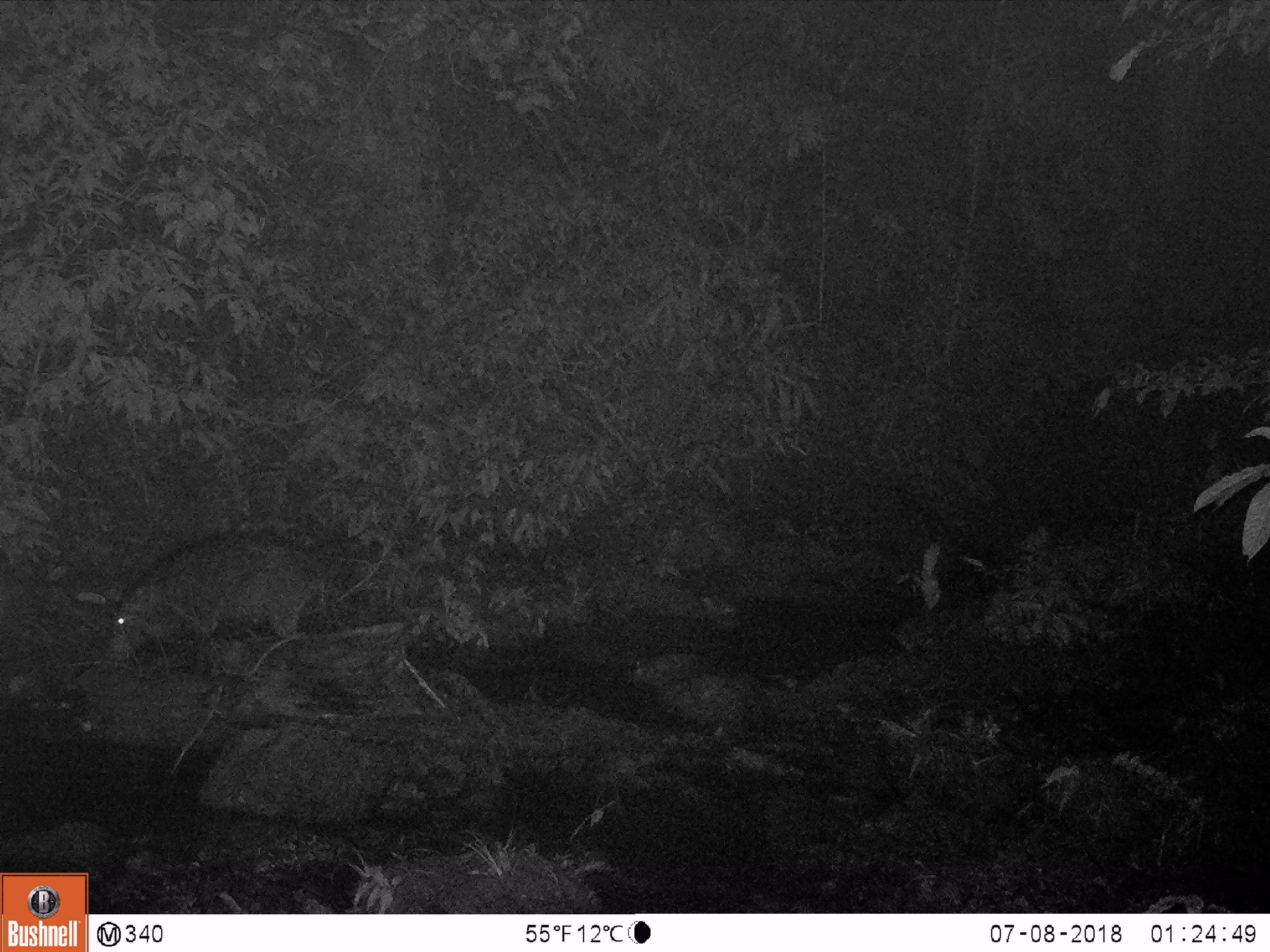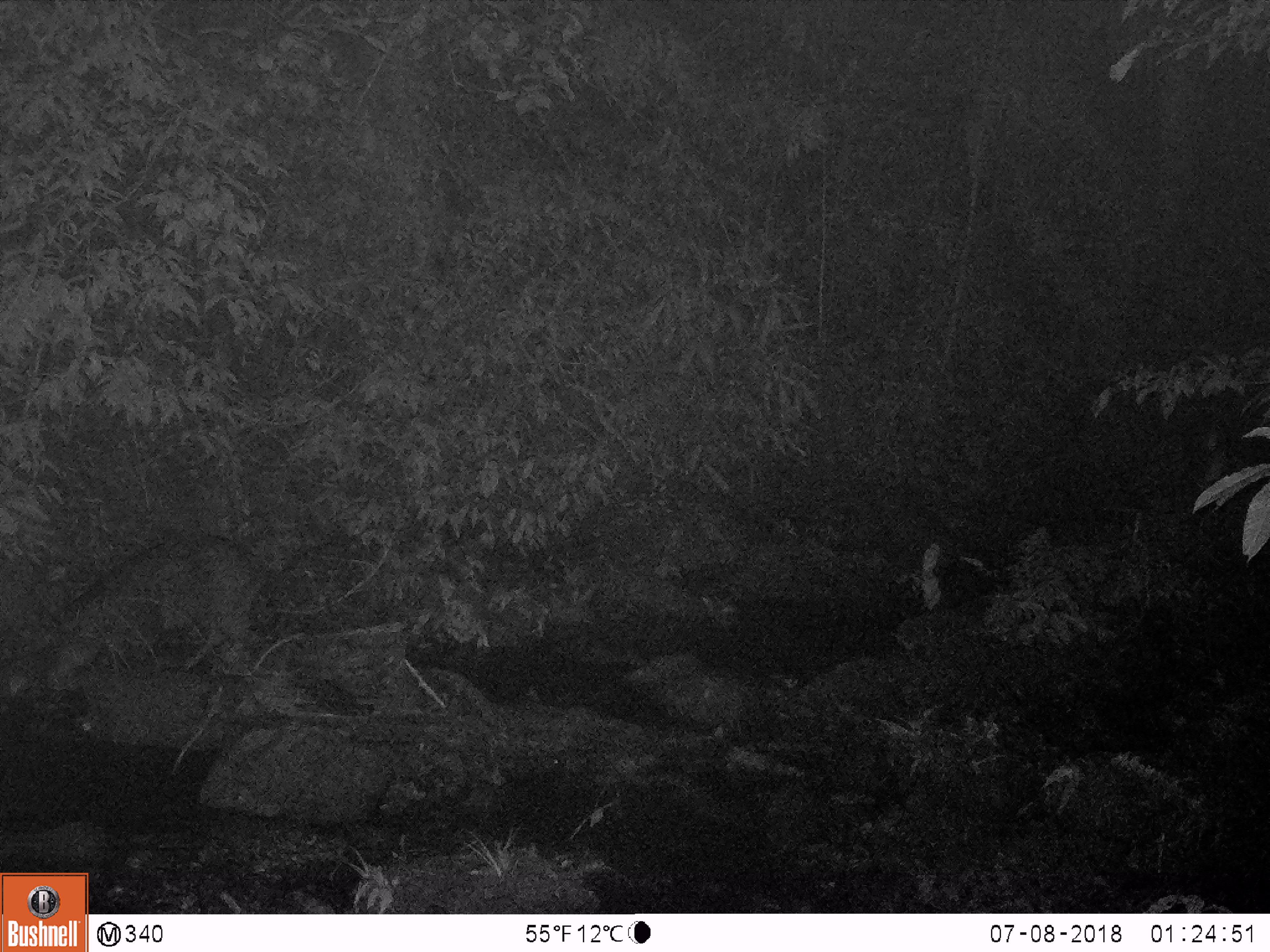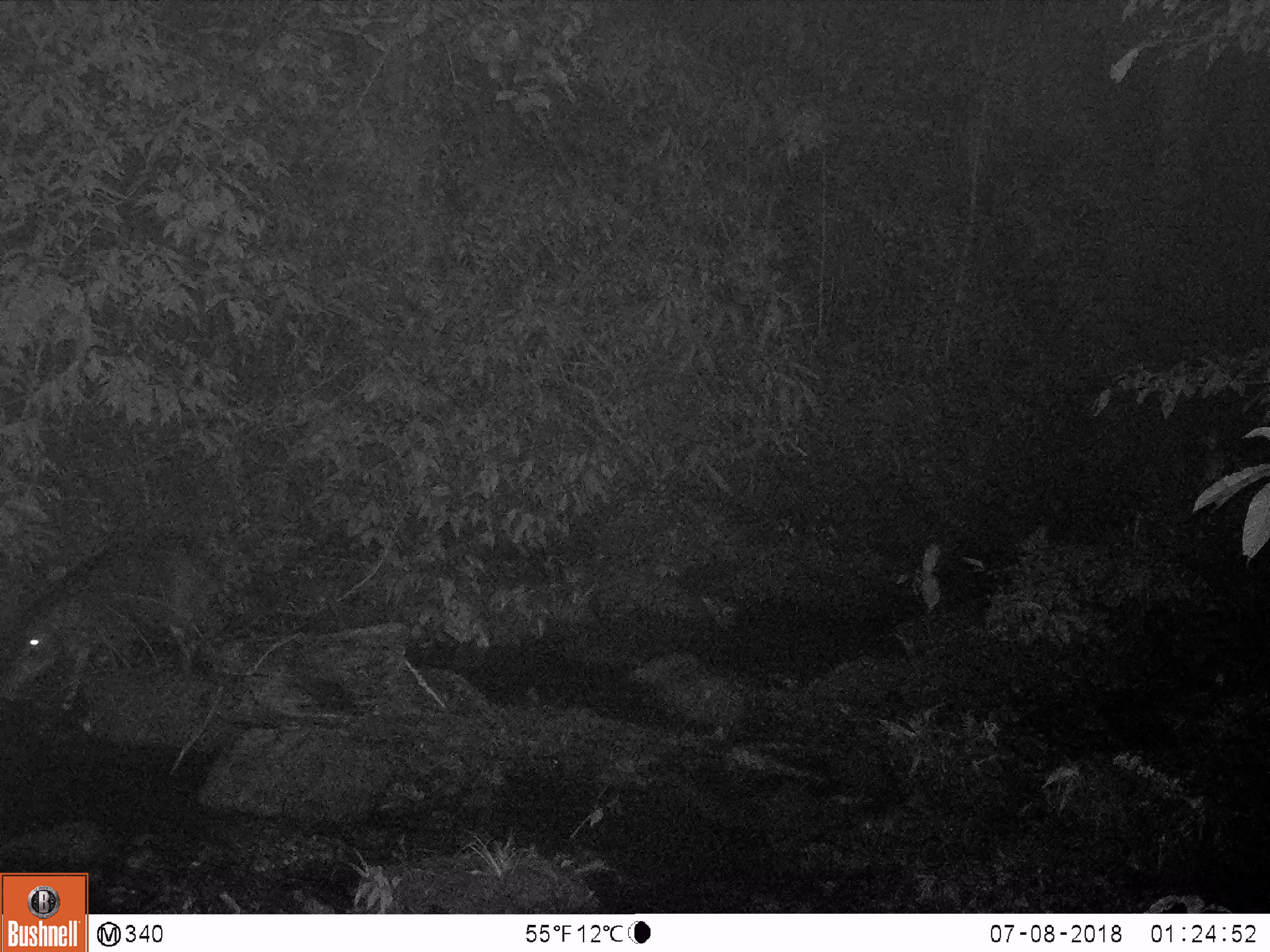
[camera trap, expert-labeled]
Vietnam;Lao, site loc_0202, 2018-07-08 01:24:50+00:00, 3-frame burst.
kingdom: Animalia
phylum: Chordata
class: Mammalia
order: Artiodactyla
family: Suidae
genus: Sus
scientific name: Sus scrofa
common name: eurasian wild pig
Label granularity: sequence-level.